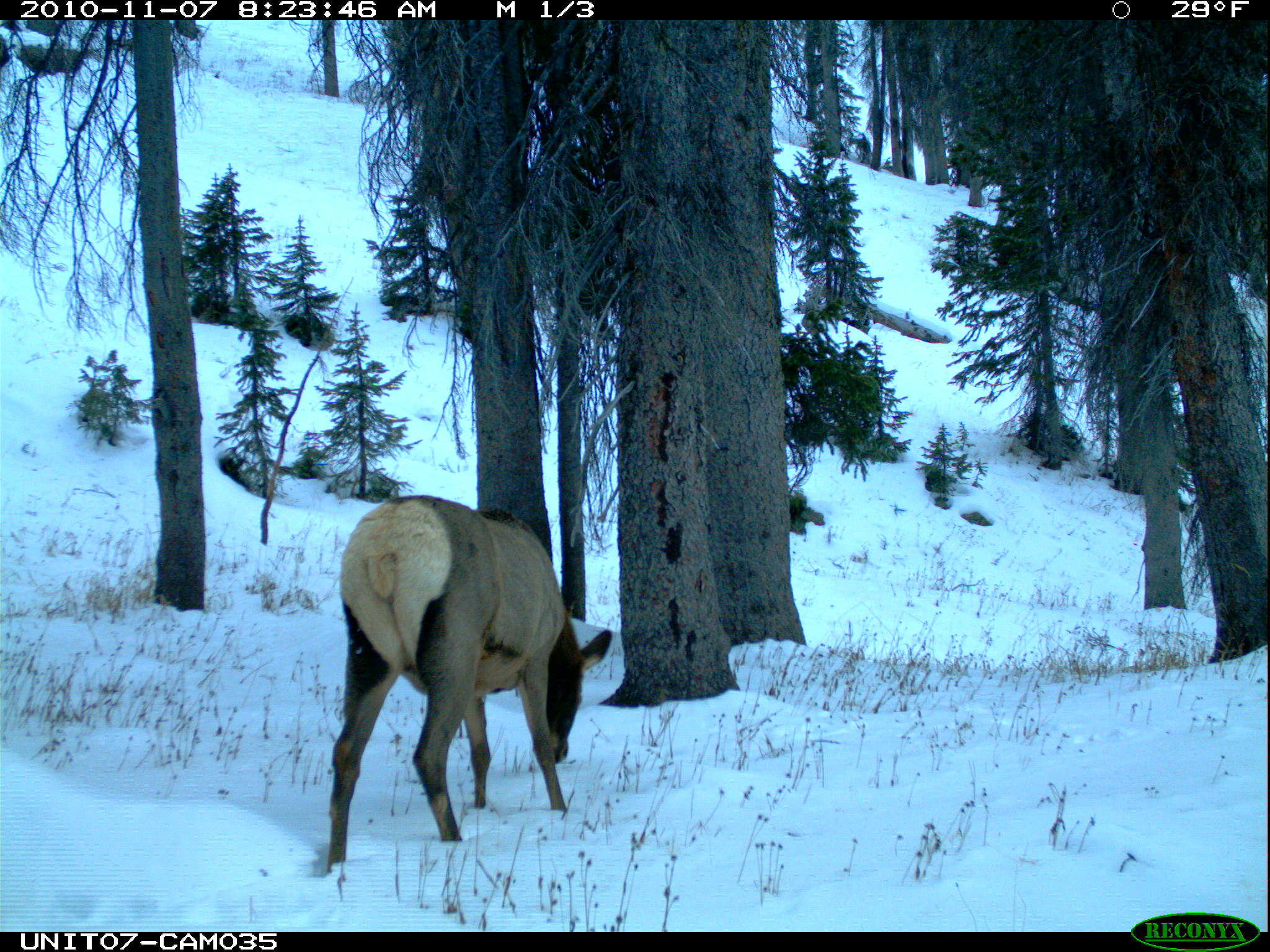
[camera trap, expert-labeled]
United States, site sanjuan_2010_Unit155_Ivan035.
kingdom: Animalia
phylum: Chordata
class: Mammalia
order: Artiodactyla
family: Cervidae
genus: Cervus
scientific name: Cervus elaphus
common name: red deer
Cervus elaphus (red deer).